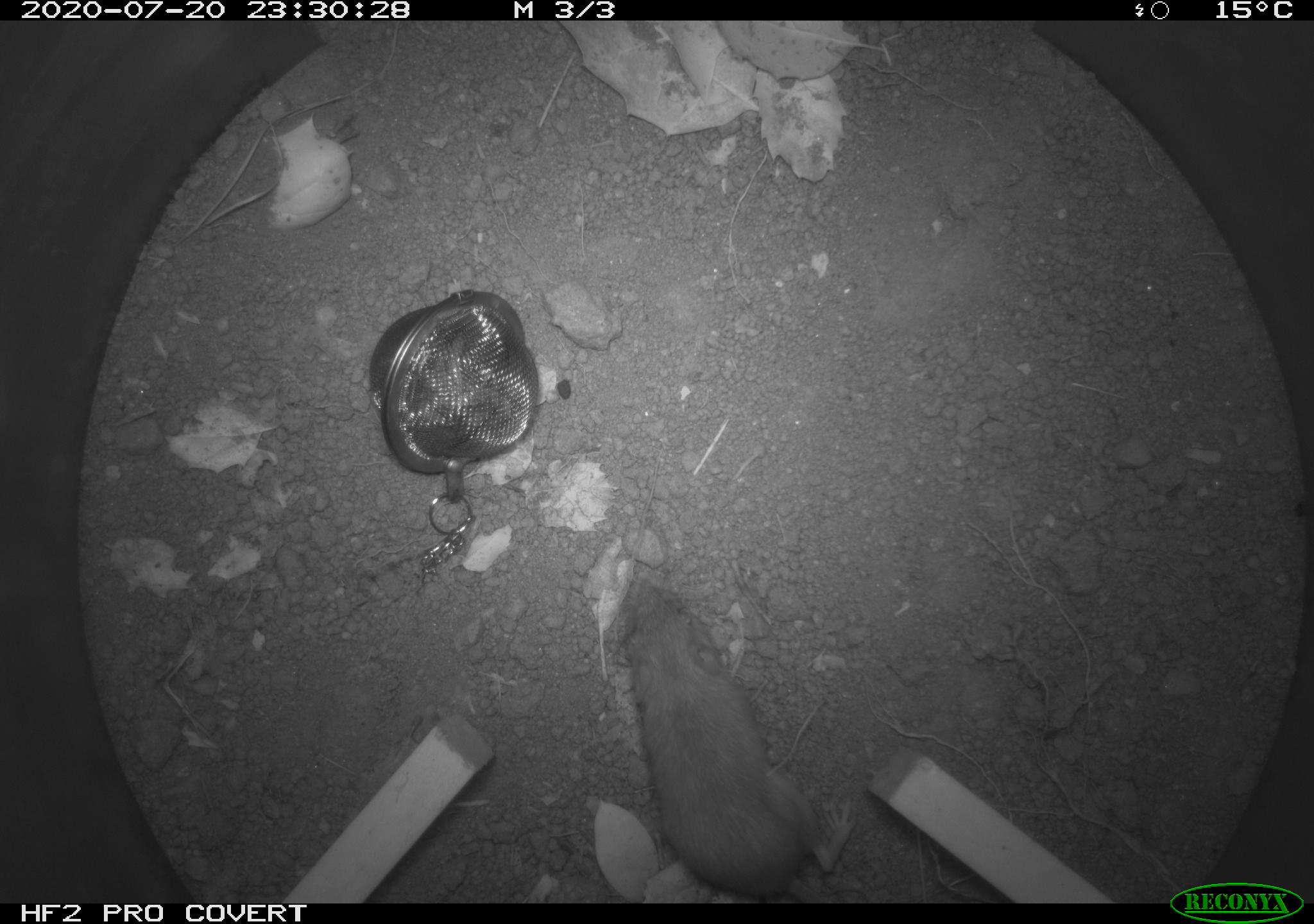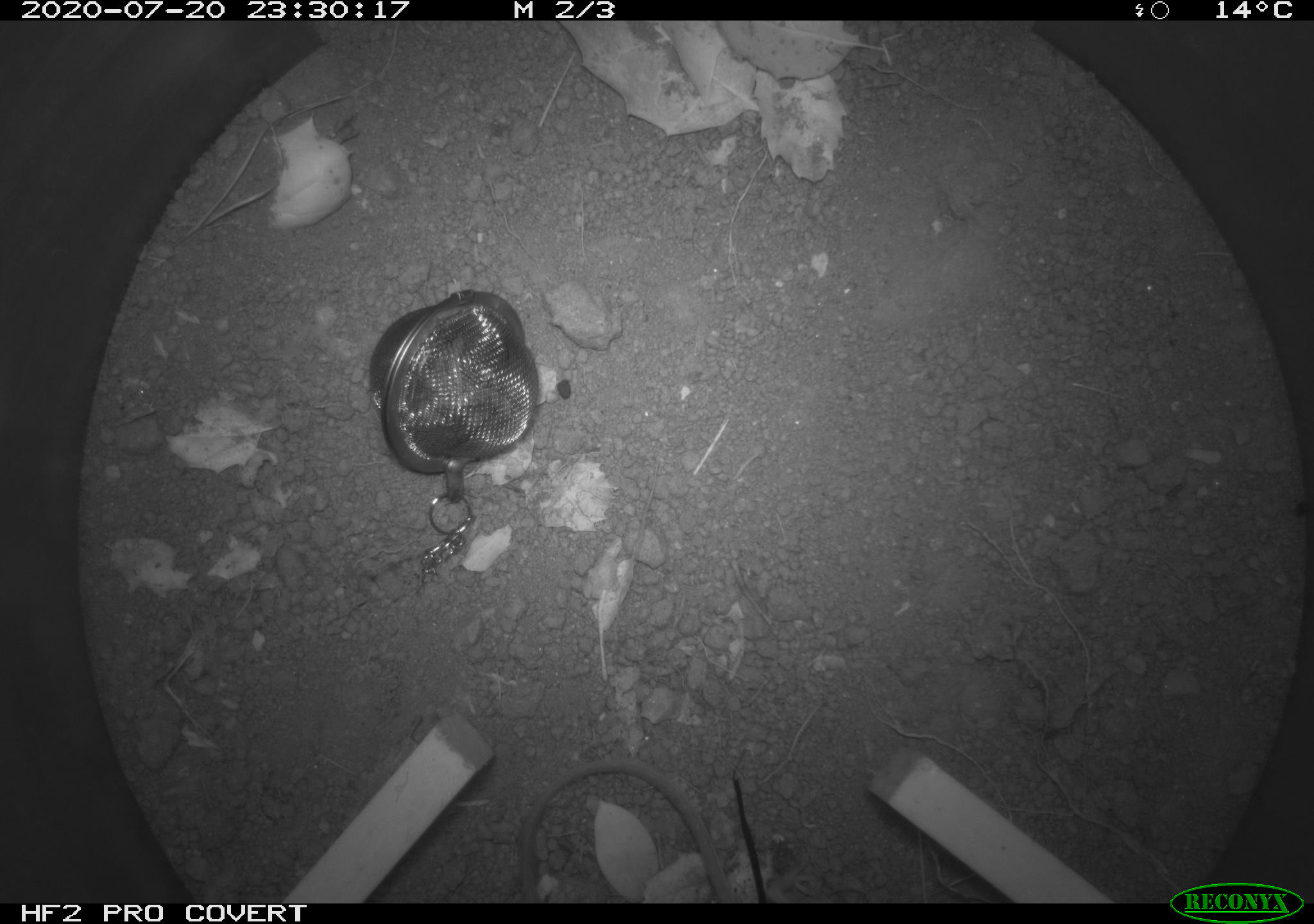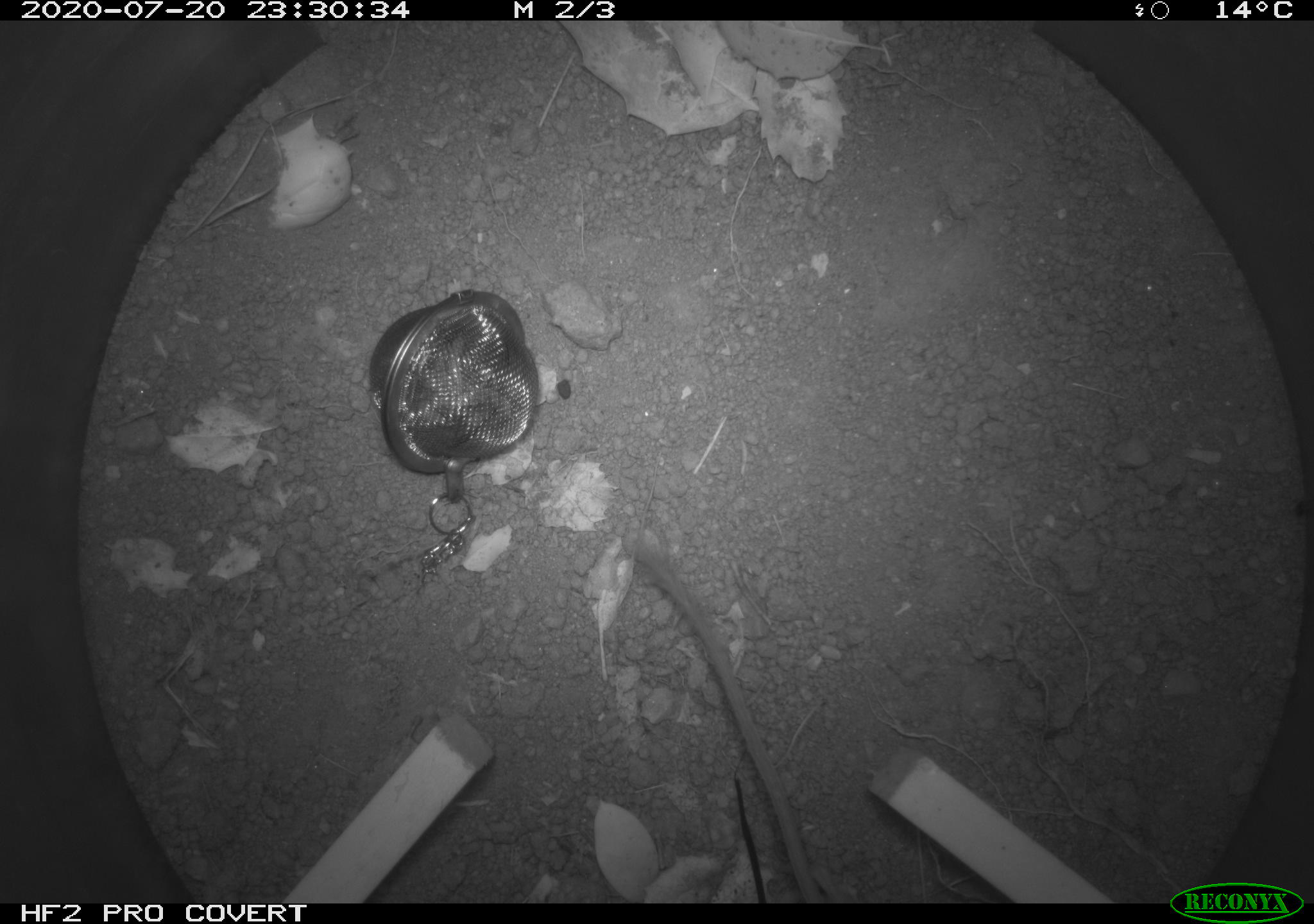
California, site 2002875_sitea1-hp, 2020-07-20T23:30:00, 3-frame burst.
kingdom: Animalia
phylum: Chordata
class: Mammalia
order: Rodentia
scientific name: Rodentia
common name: rodent